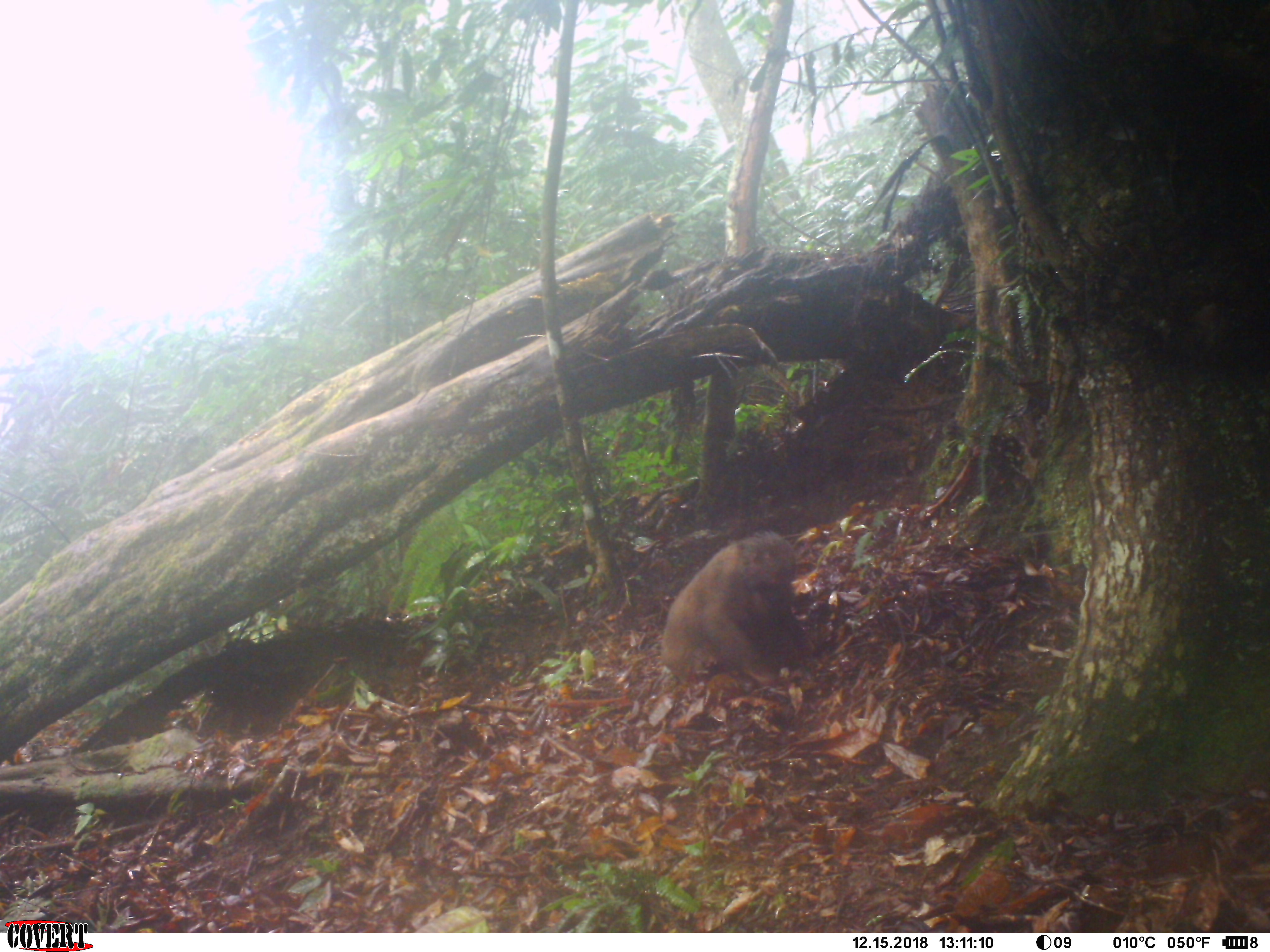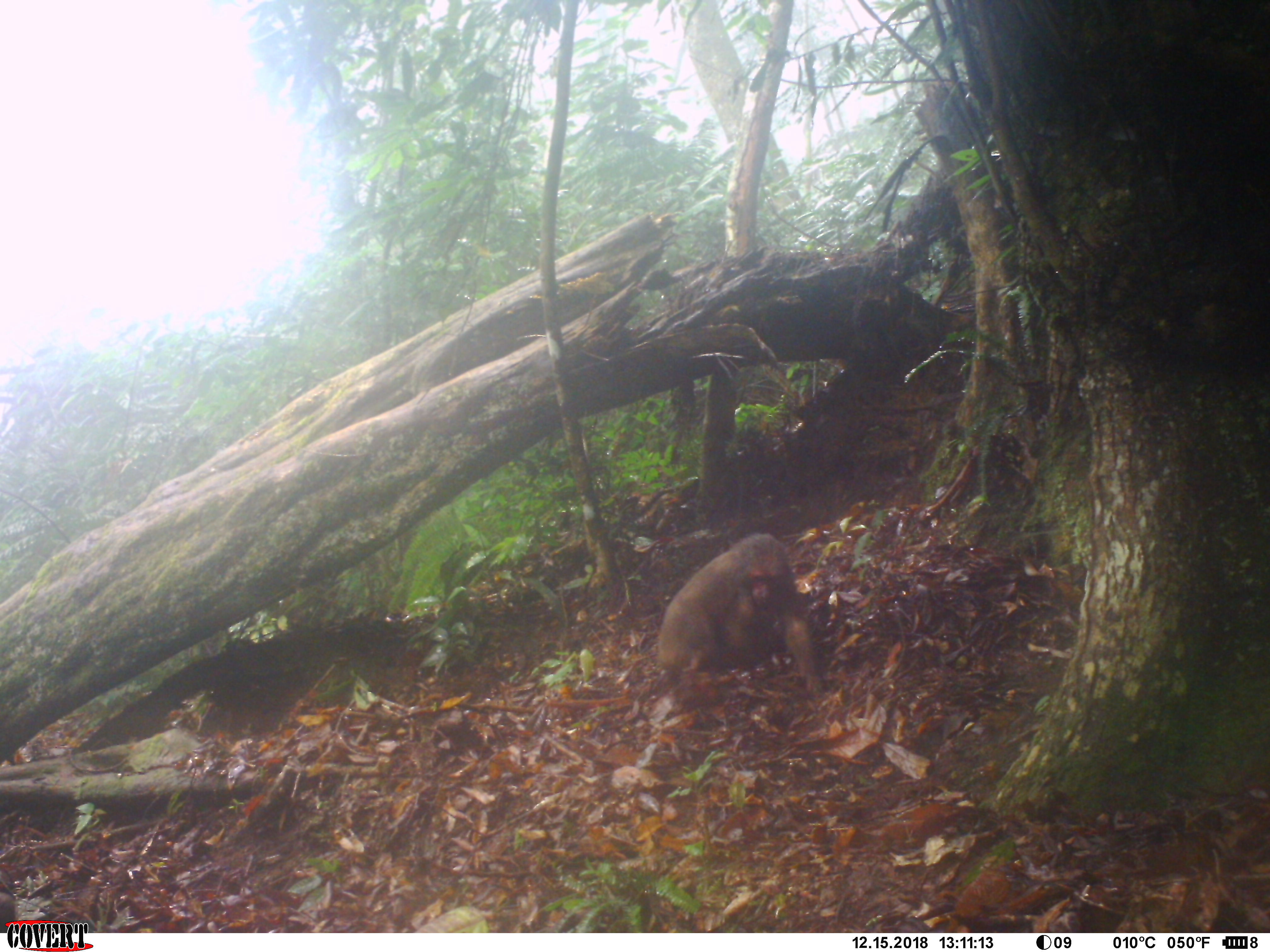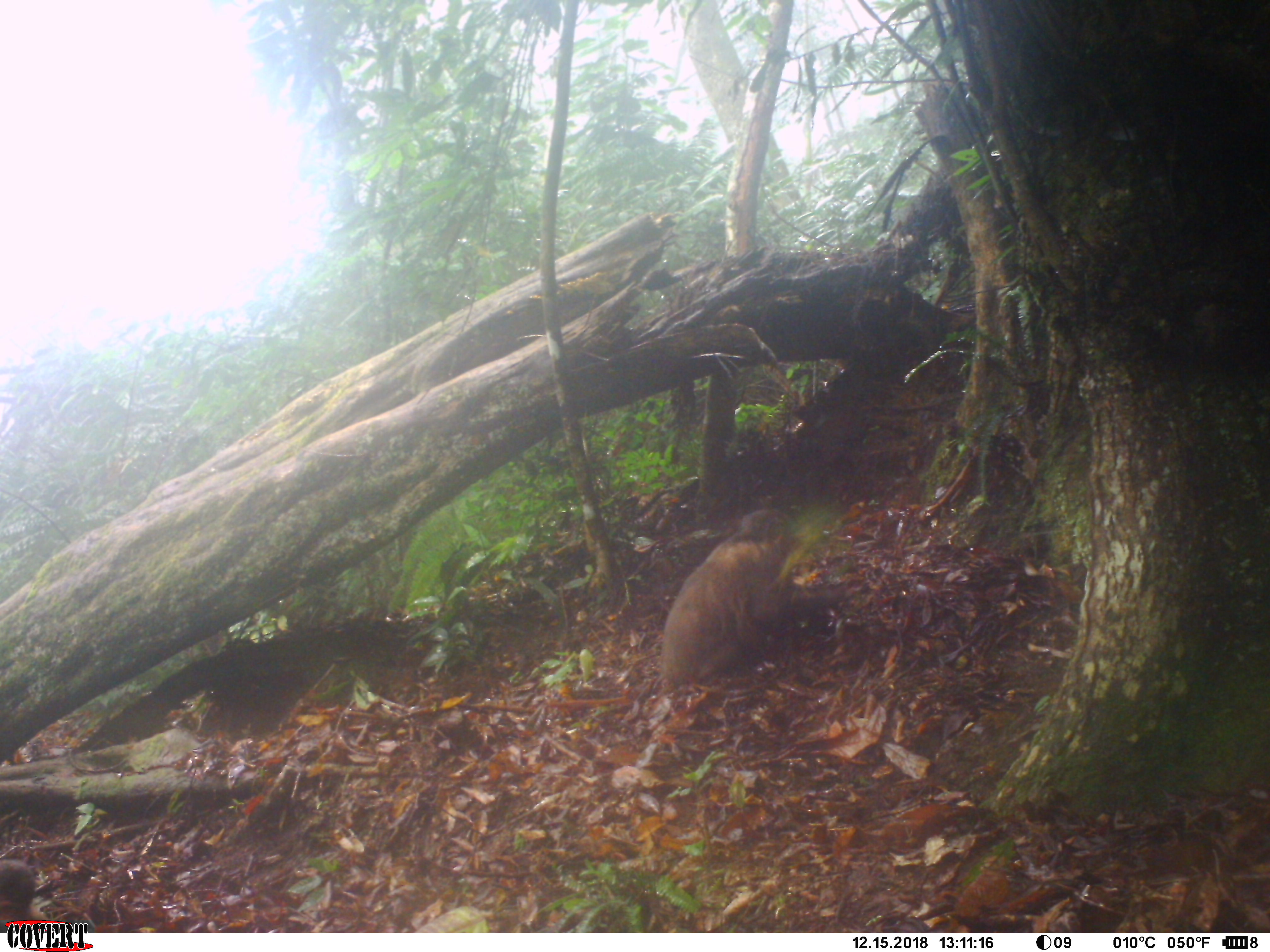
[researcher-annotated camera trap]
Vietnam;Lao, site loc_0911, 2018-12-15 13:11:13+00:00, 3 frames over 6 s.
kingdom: Animalia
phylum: Chordata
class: Mammalia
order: Primates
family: Cercopithecidae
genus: Macaca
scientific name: Macaca arctoides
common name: stump-tailed macaque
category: stump tailed macaque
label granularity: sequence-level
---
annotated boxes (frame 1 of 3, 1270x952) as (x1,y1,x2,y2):
stump tailed macaque: (659,530,815,687)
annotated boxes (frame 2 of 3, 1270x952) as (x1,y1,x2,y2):
stump tailed macaque: (654,533,825,698); (0,869,17,933)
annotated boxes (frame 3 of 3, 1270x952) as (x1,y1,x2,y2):
stump tailed macaque: (659,509,845,688); (0,857,51,934)